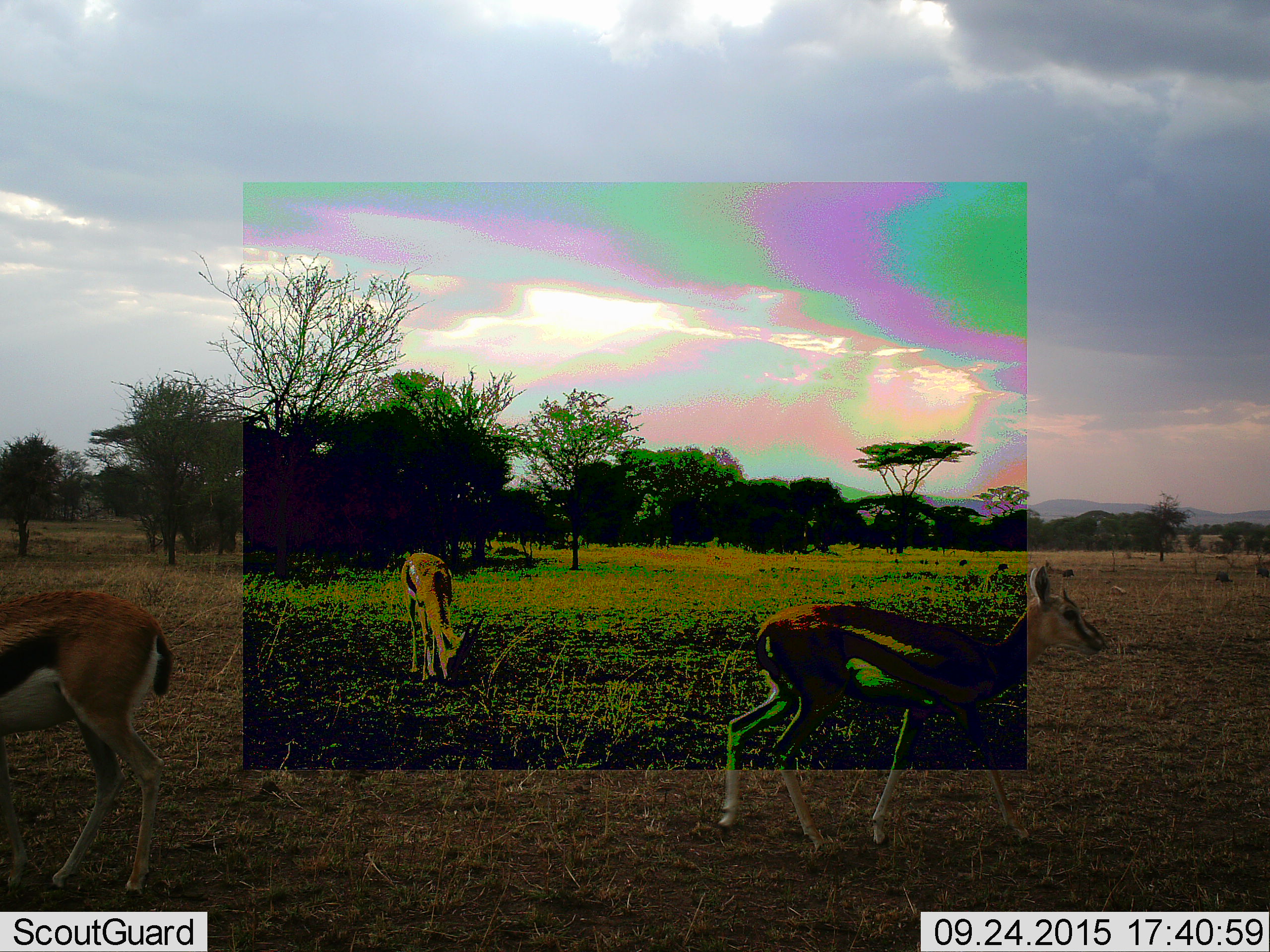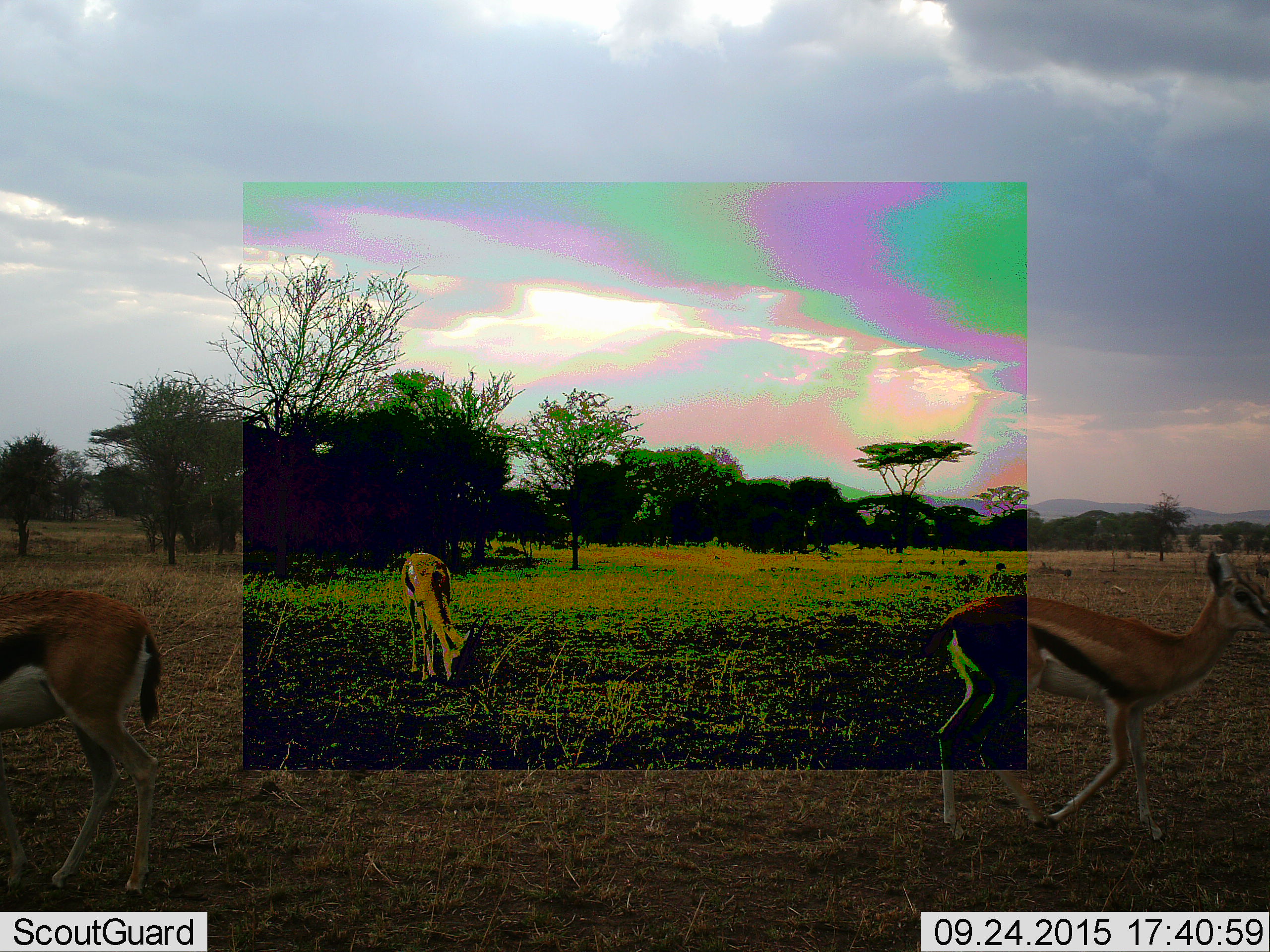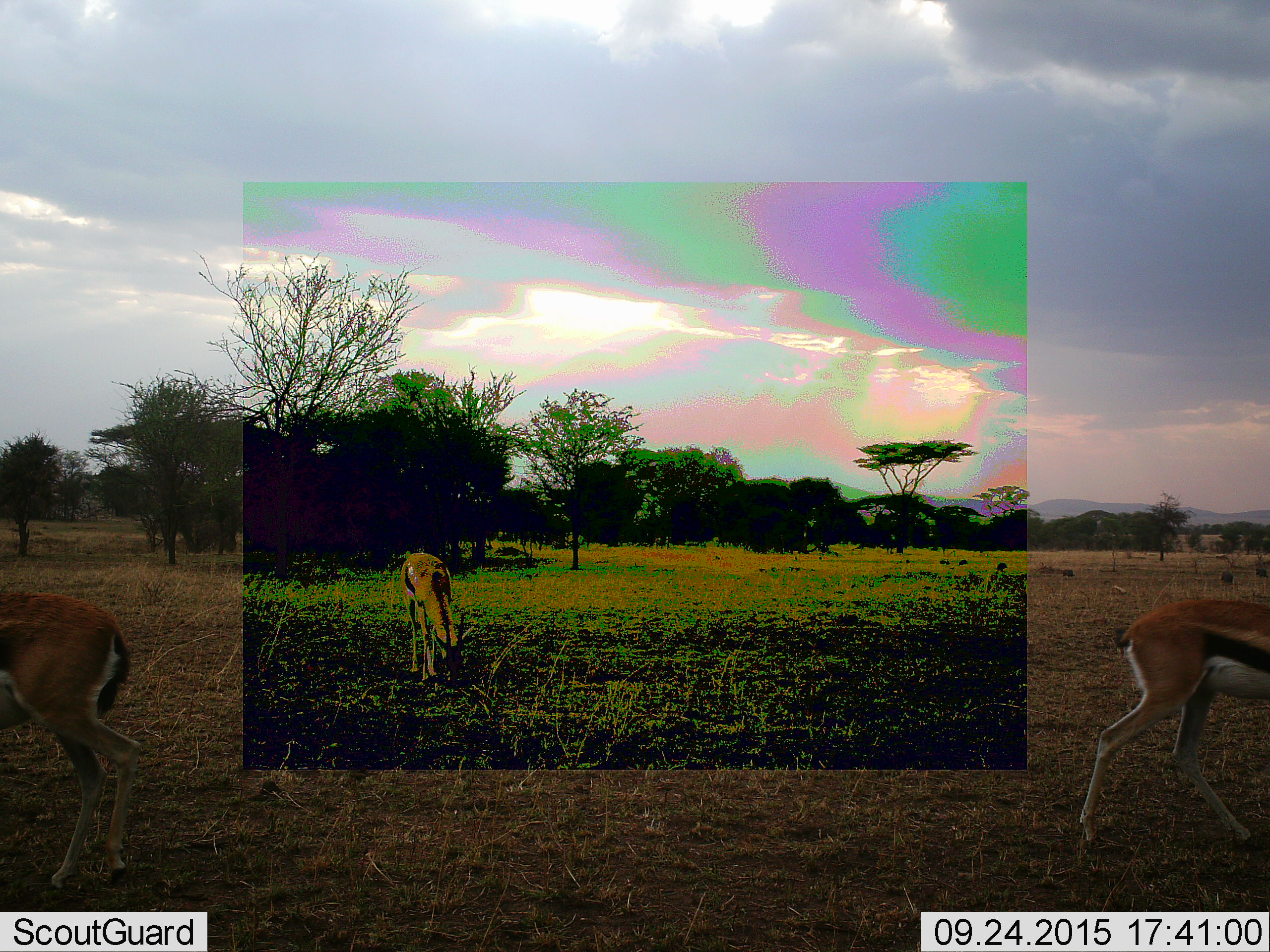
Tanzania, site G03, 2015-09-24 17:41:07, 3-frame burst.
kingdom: Animalia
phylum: Chordata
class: Mammalia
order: Artiodactyla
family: Bovidae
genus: Eudorcas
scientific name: Eudorcas thomsonii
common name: thomson's gazelle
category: gazellethomsons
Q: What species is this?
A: Gazellethomsons (thomson's gazelle) (Eudorcas thomsonii).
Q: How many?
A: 3.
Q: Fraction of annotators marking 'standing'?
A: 47%.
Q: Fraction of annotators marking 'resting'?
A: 0%.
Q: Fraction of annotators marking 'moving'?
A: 59%.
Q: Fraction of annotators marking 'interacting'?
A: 0%.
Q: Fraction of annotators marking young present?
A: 0%.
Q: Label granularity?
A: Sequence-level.